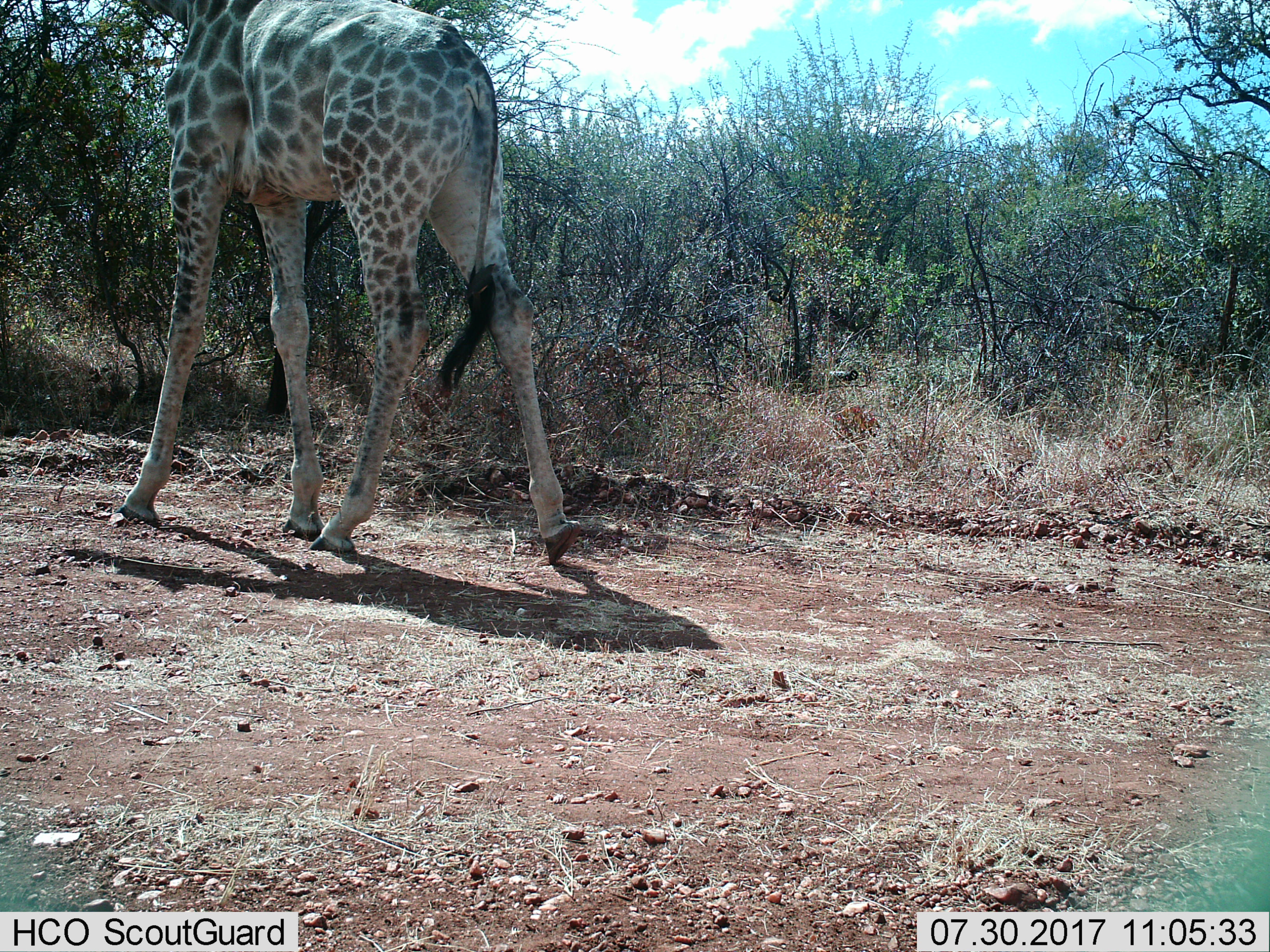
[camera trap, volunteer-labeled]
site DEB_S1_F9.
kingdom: Animalia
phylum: Chordata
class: Mammalia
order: Artiodactyla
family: Giraffidae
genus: Giraffa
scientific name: Giraffa camelopardalis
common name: giraffe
Giraffe (Giraffa camelopardalis), count 1. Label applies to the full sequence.